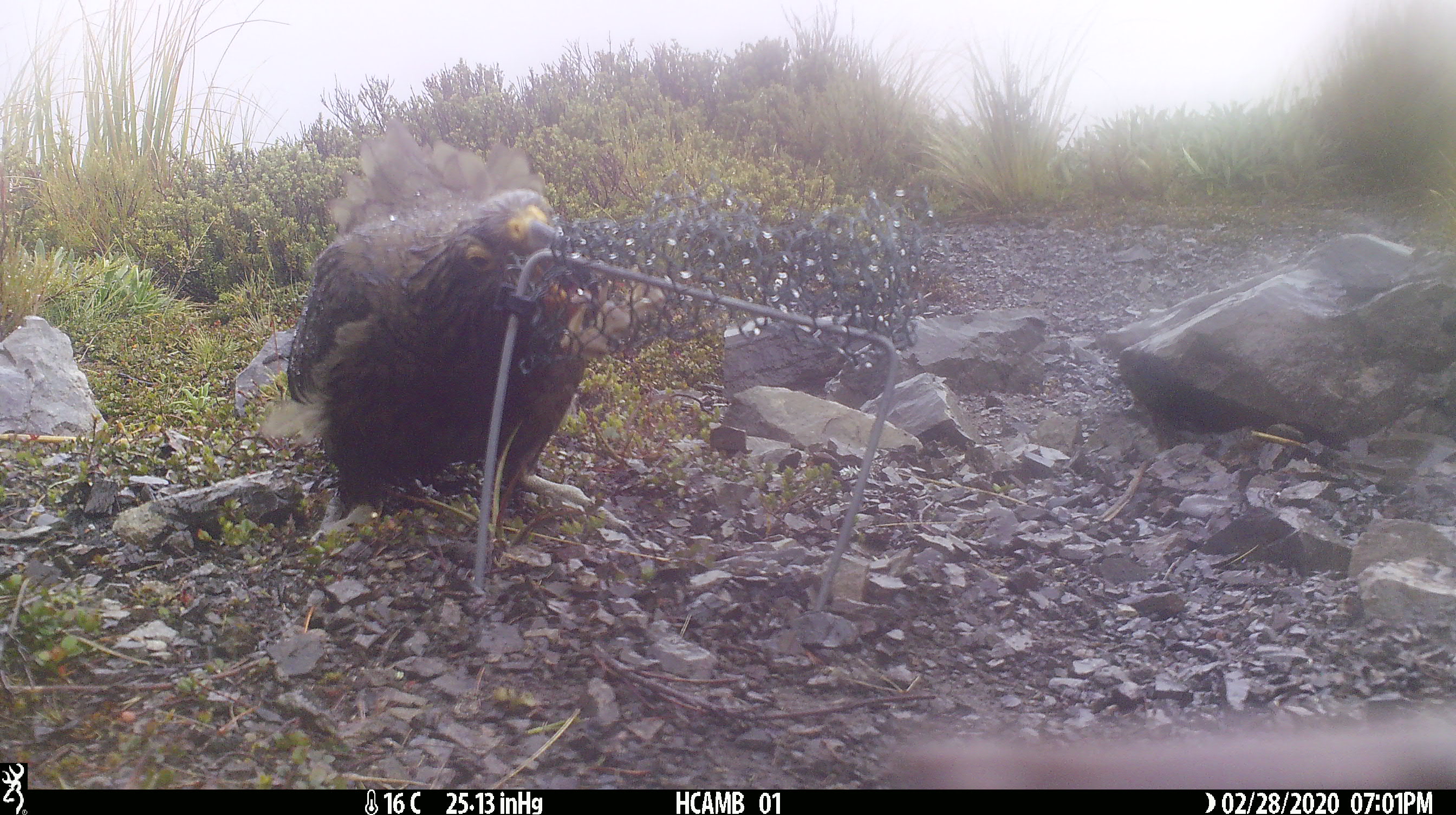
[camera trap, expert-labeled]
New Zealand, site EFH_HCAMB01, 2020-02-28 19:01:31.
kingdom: Animalia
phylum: Chordata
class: Aves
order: Psittaciformes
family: Strigopidae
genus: Nestor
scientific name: Nestor notabilis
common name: kea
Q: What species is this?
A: Kea (Nestor notabilis).